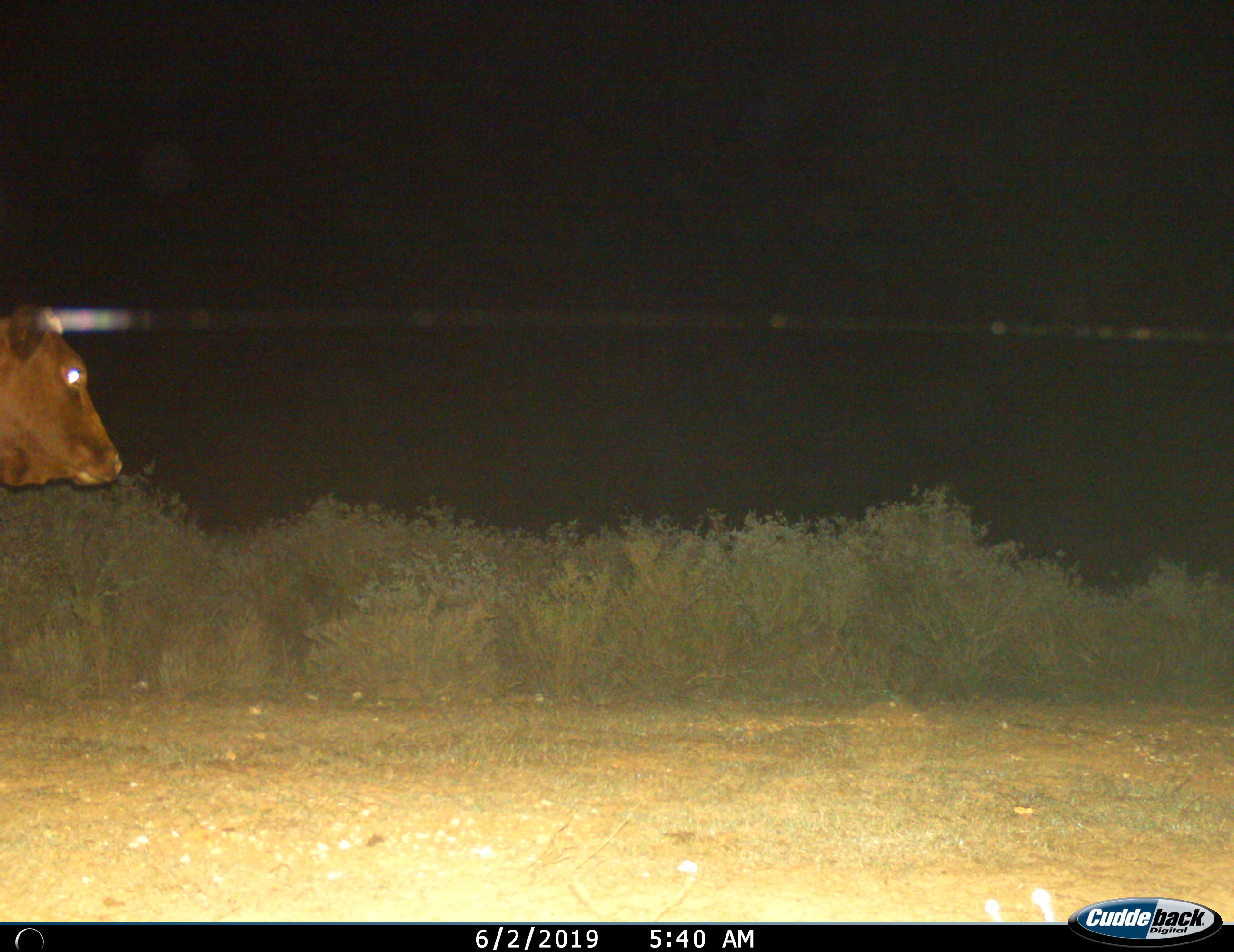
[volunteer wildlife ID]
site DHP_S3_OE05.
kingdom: Animalia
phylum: Chordata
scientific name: Vertebrata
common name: domestic animal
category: domesticanimal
Domesticanimal (domestic animal) (Vertebrata), count 1. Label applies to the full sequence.